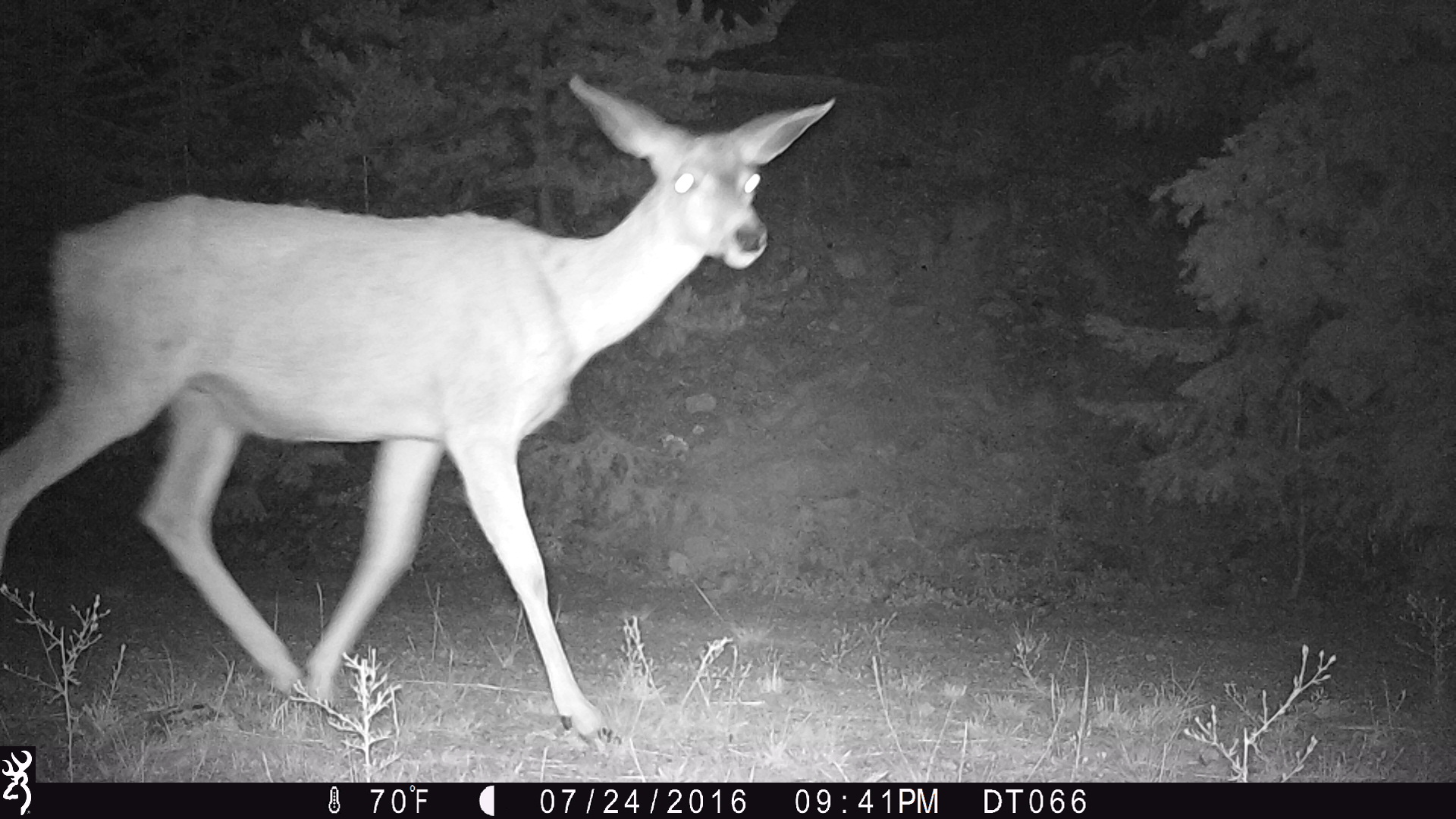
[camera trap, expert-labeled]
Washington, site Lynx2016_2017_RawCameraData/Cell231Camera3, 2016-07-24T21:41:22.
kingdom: Animalia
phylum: Chordata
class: Mammalia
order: Artiodactyla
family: Cervidae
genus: Odocoileus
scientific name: Odocoileus hemionus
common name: mule deer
Odocoileus hemionus (mule deer). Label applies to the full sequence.